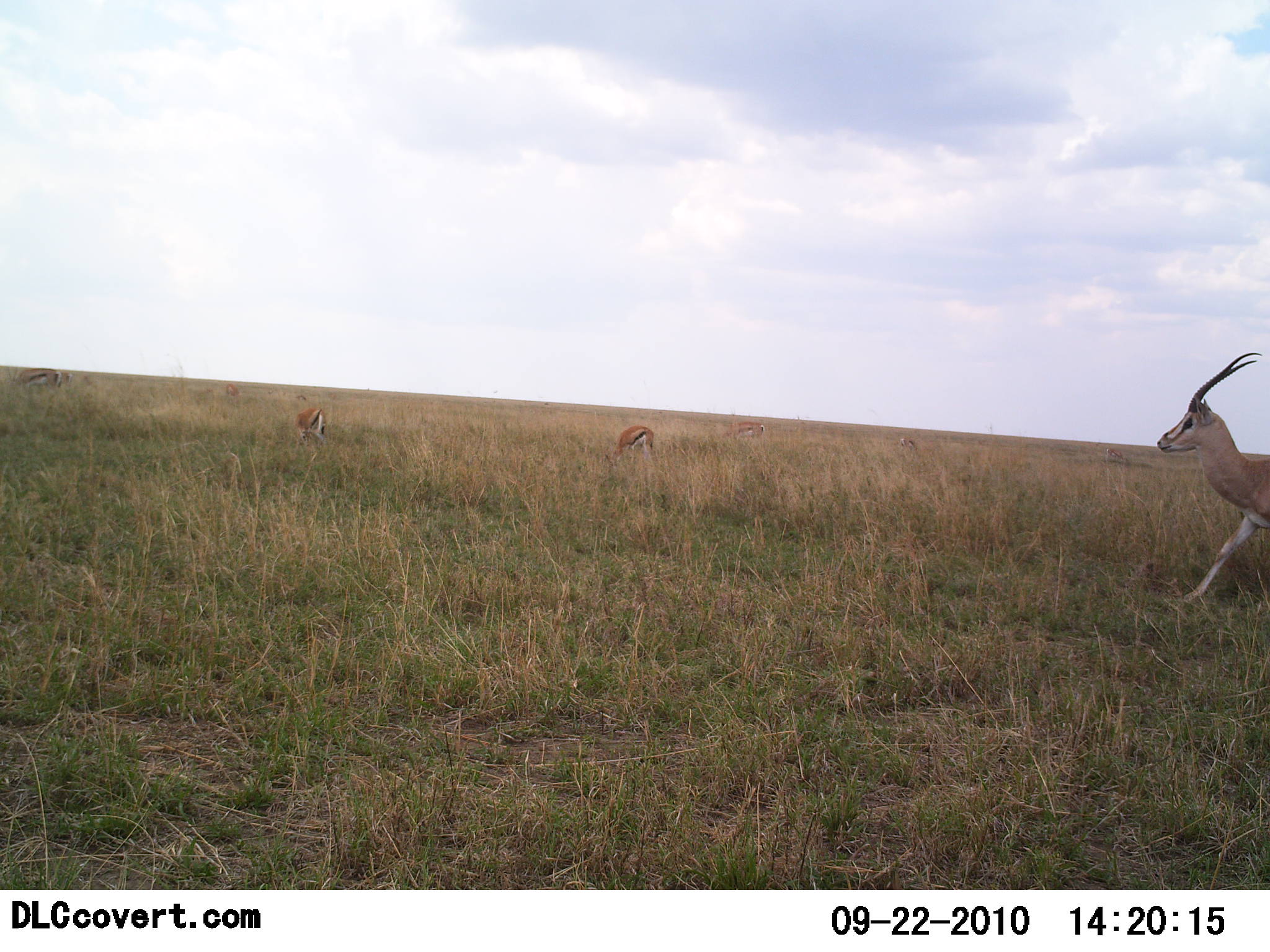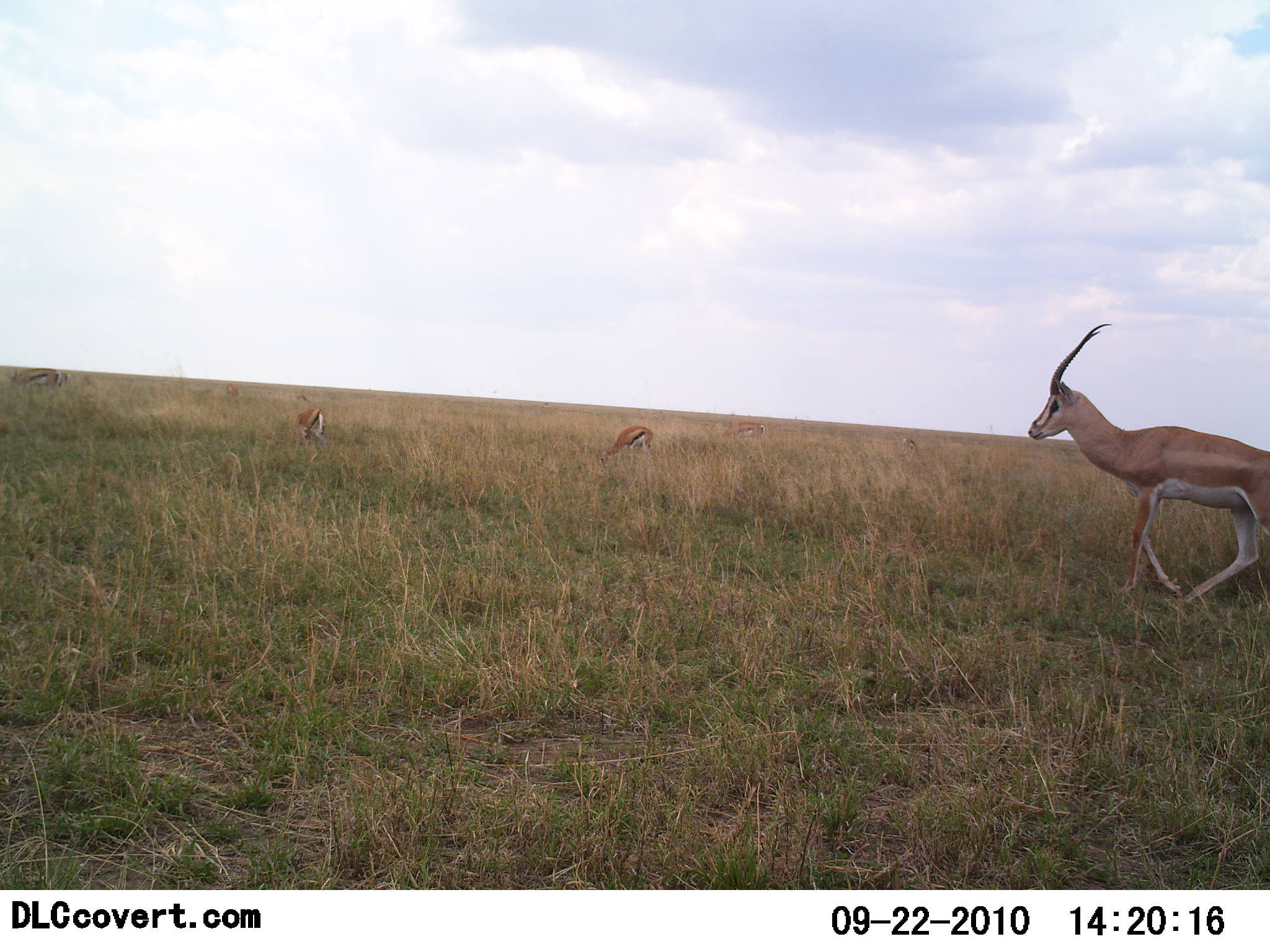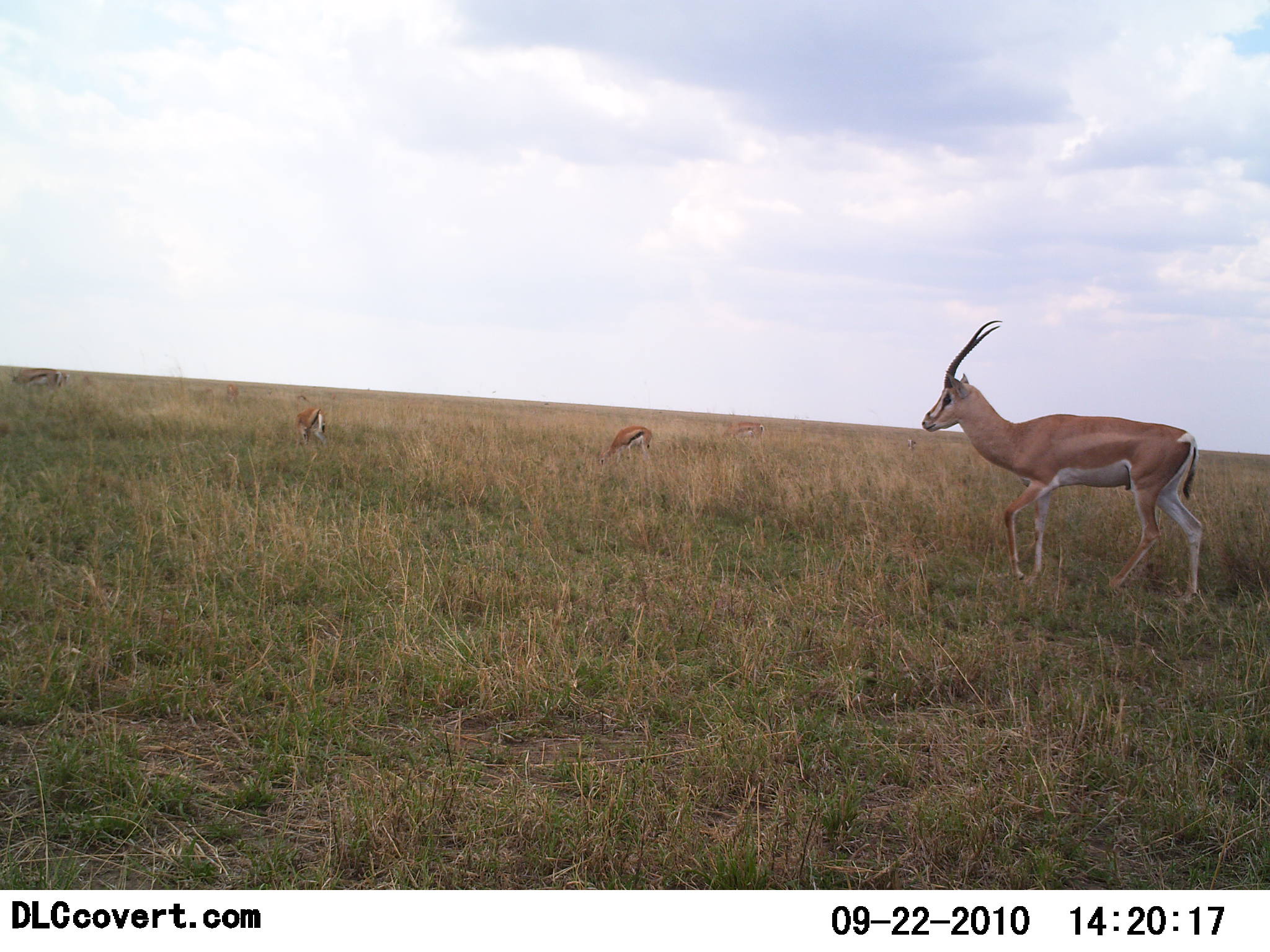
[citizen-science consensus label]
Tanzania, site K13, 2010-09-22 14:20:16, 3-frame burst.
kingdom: Animalia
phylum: Chordata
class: Mammalia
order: Artiodactyla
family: Bovidae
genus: Nanger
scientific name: Nanger granti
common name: grant's gazelle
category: gazellegrants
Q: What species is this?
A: Gazellegrants (grant's gazelle) (Nanger granti).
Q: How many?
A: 1.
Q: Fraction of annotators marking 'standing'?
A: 19%.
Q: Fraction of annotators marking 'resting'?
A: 0%.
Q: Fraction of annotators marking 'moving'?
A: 81%.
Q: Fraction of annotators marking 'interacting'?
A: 0%.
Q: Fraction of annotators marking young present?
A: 0%.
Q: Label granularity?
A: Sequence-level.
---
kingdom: Animalia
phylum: Chordata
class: Mammalia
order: Artiodactyla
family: Bovidae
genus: Eudorcas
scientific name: Eudorcas thomsonii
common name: thomson's gazelle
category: gazellethomsons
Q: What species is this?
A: Gazellethomsons (thomson's gazelle) (Eudorcas thomsonii).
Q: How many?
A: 3.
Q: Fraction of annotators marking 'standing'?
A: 33%.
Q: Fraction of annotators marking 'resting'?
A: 0%.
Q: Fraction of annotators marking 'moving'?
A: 8%.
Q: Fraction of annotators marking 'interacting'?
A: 0%.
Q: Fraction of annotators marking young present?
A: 0%.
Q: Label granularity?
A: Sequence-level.